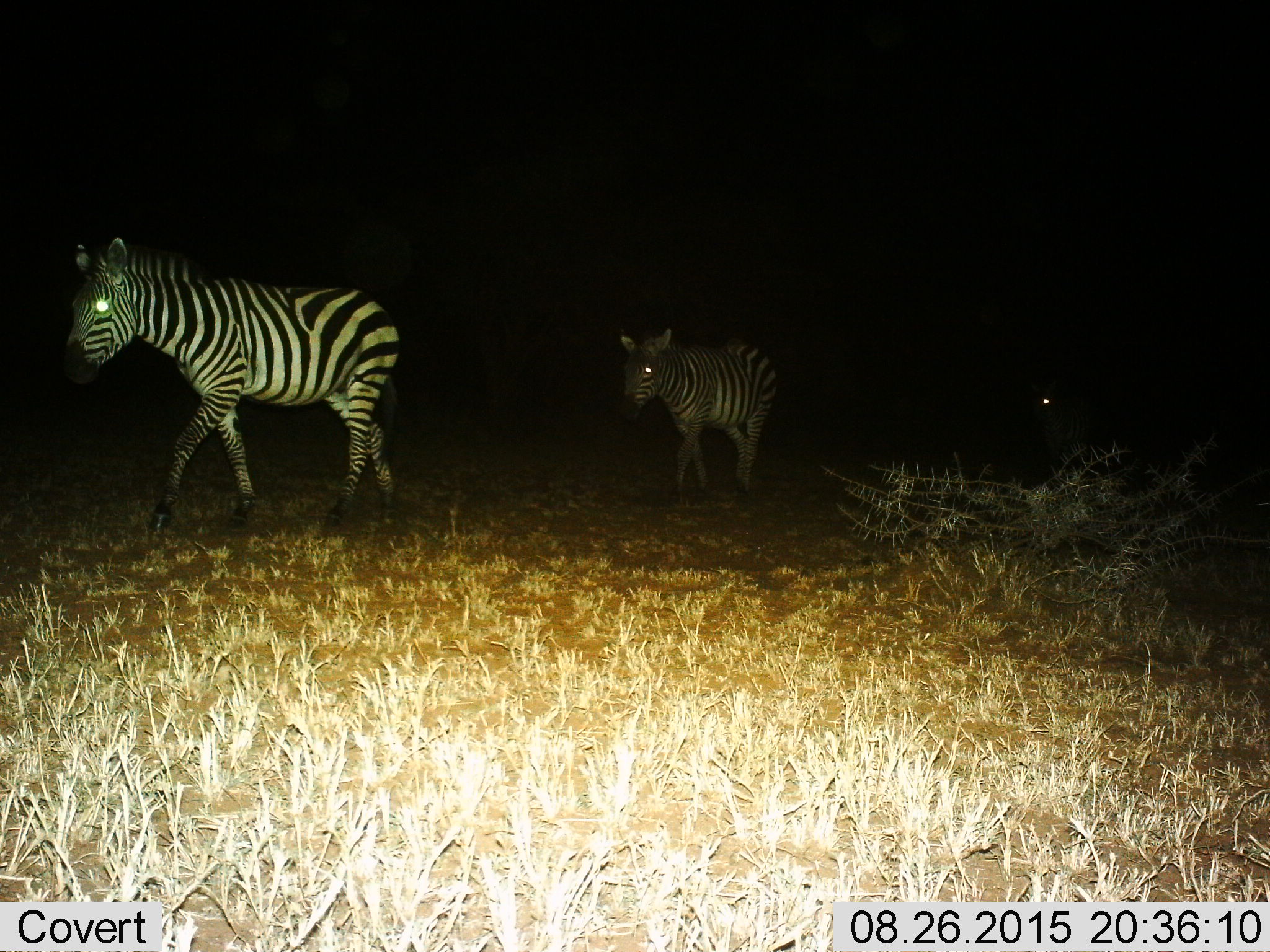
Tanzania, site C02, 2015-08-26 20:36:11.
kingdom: Animalia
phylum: Chordata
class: Mammalia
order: Perissodactyla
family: Equidae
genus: Equus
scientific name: Equus quagga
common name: plains zebra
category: zebra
Zebra (plains zebra) (Equus quagga), count 3. Behavior (volunteer vote fractions): standing 11%, resting 0%, moving 94%, interacting 0%. Young present (vote fraction): 0%. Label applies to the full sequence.